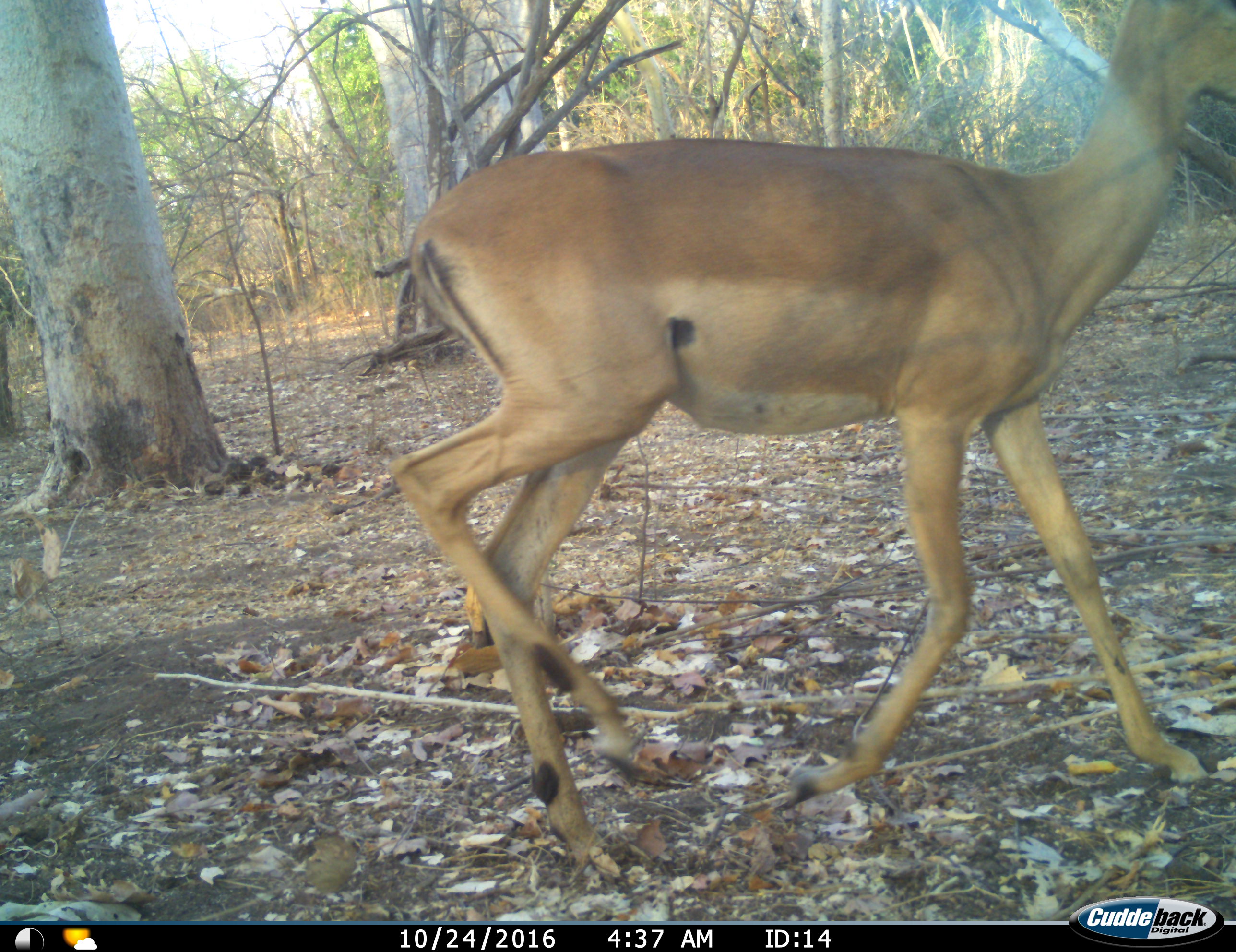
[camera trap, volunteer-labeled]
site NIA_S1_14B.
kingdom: Animalia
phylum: Chordata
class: Mammalia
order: Artiodactyla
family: Bovidae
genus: Aepyceros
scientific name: Aepyceros melampus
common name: impala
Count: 1.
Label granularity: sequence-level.